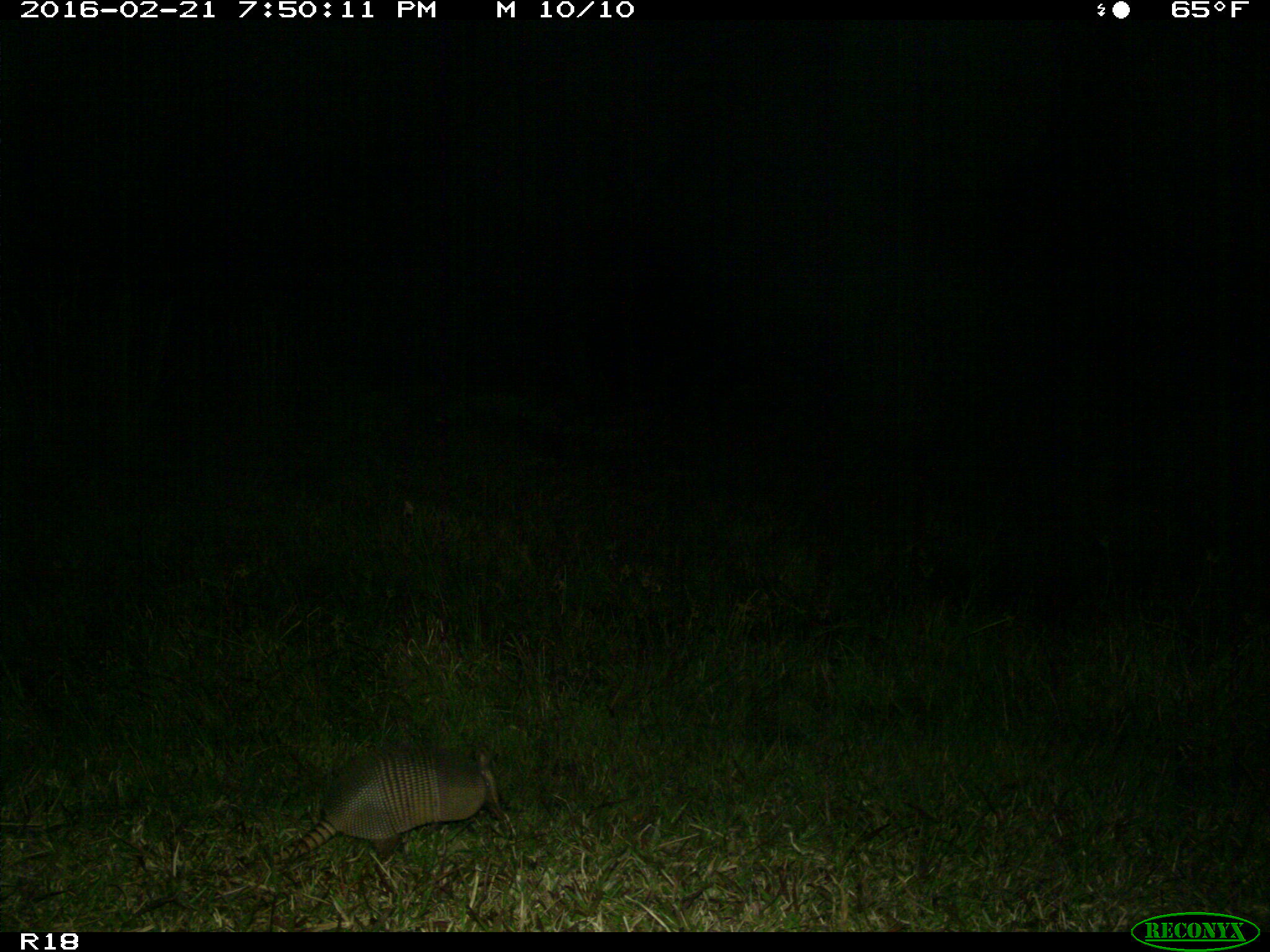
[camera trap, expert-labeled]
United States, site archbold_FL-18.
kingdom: Animalia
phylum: Chordata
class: Mammalia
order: Cingulata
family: Dasypodidae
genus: Dasypus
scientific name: Dasypus novemcinctus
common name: nine-banded armadillo